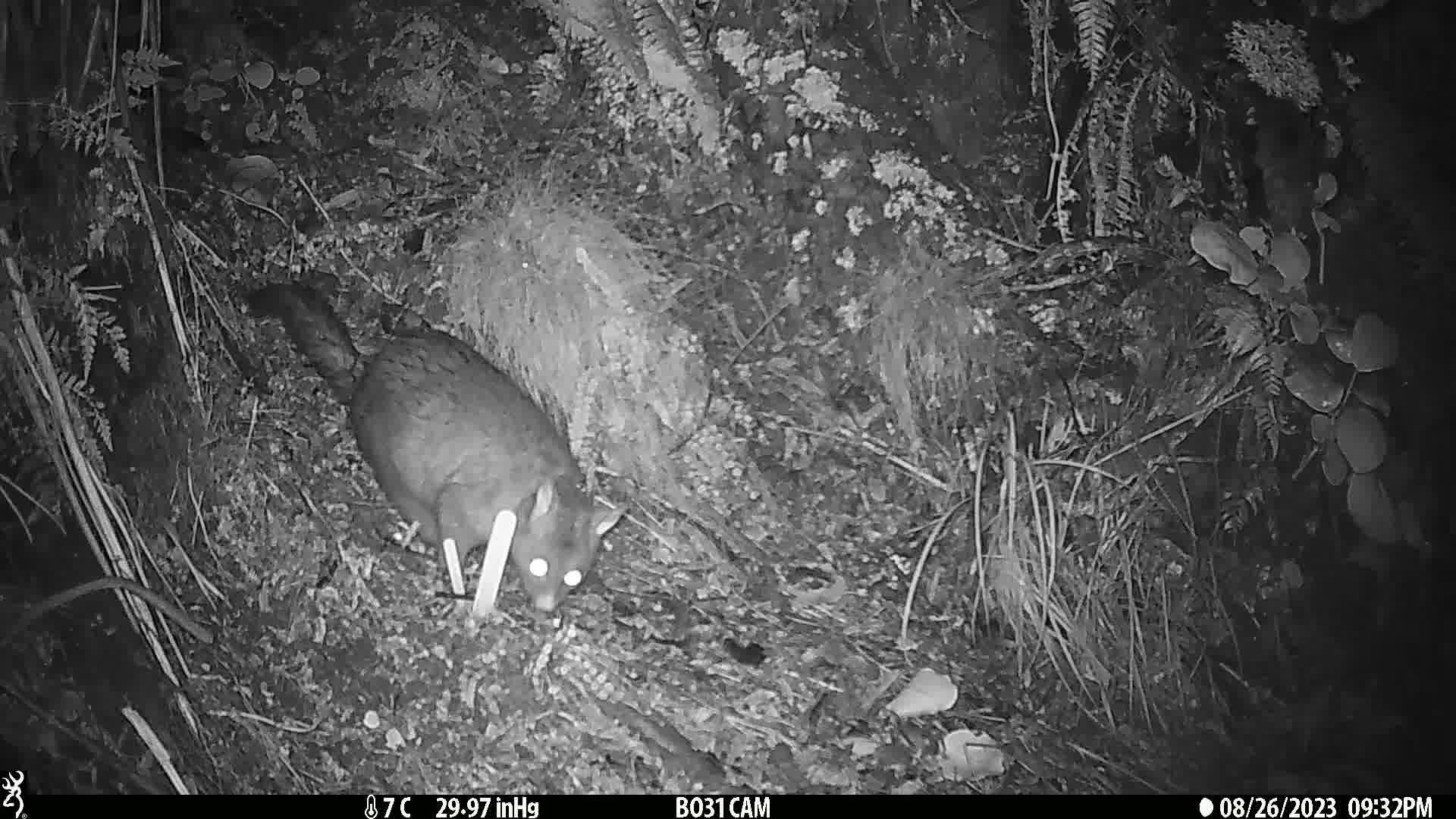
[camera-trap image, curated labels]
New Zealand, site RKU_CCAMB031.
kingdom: Animalia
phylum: Chordata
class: Mammalia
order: Diprotodontia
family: Phalangeridae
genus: Trichosurus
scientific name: Trichosurus vulpecula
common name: common brushtail possum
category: possum